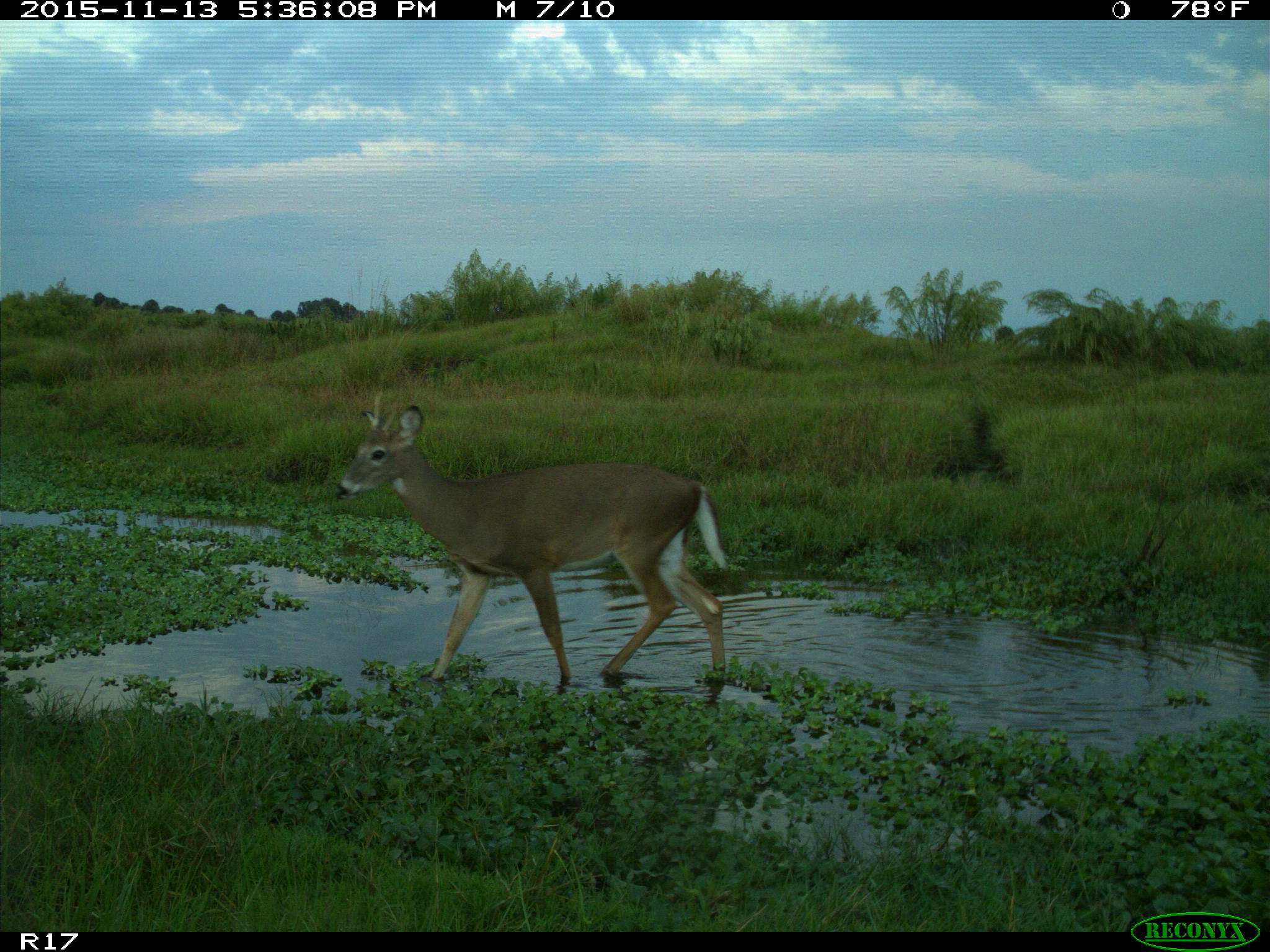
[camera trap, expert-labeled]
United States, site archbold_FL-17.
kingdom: Animalia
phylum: Chordata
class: Mammalia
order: Artiodactyla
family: Cervidae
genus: Odocoileus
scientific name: Odocoileus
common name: deer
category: unidentified deer